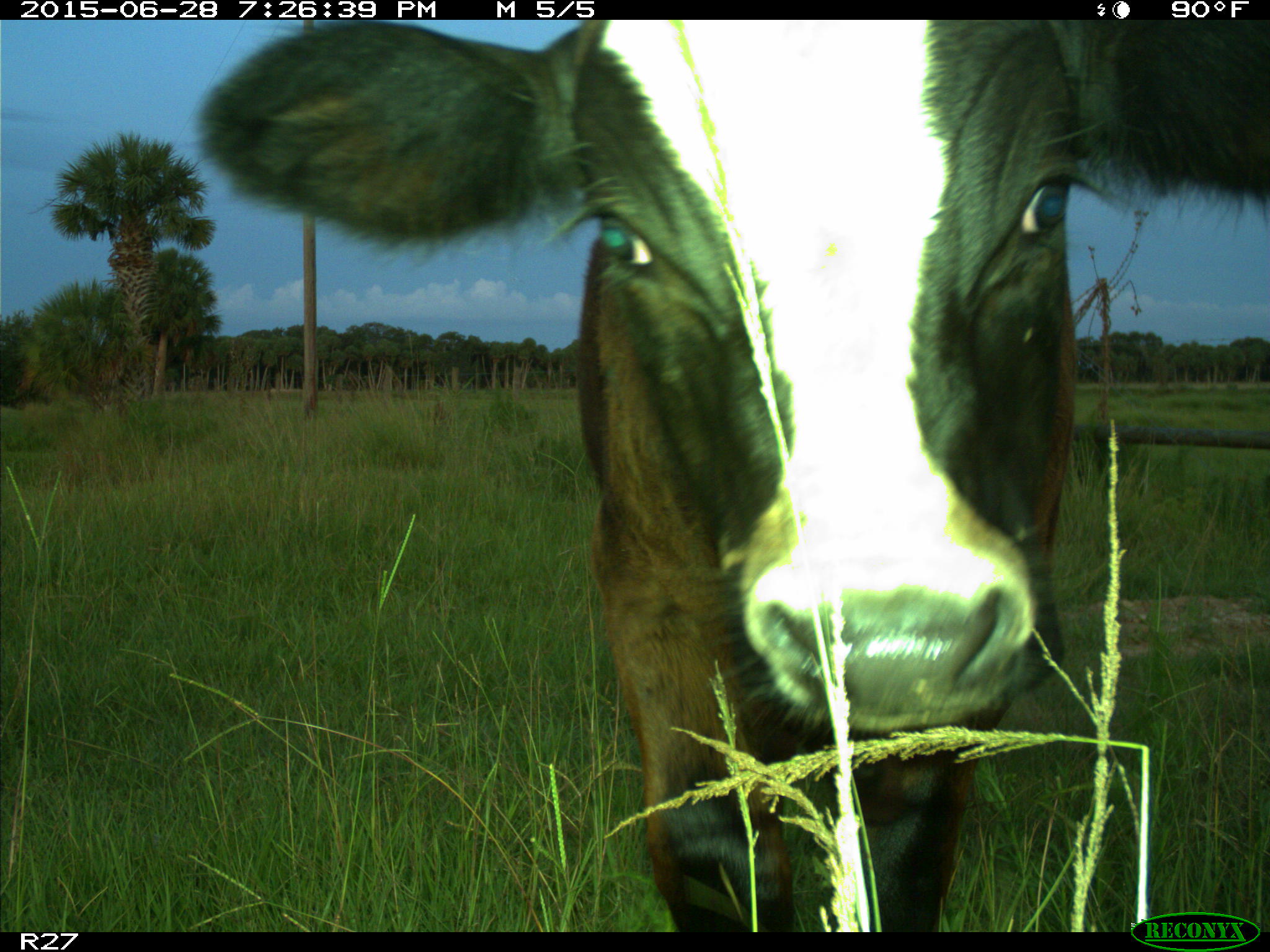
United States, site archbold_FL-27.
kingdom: Animalia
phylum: Chordata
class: Mammalia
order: Artiodactyla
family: Bovidae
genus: Bos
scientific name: Bos taurus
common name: domestic cow